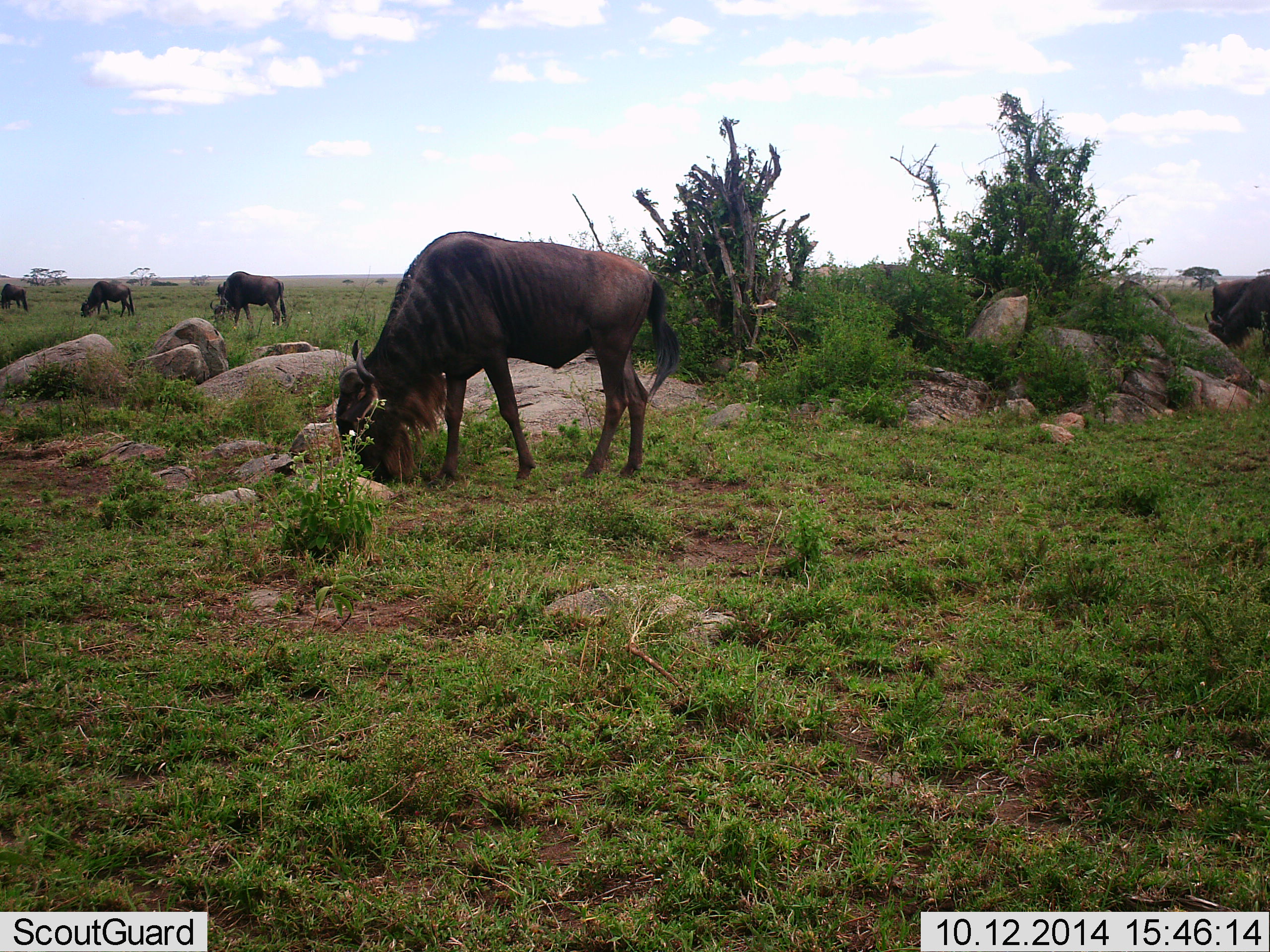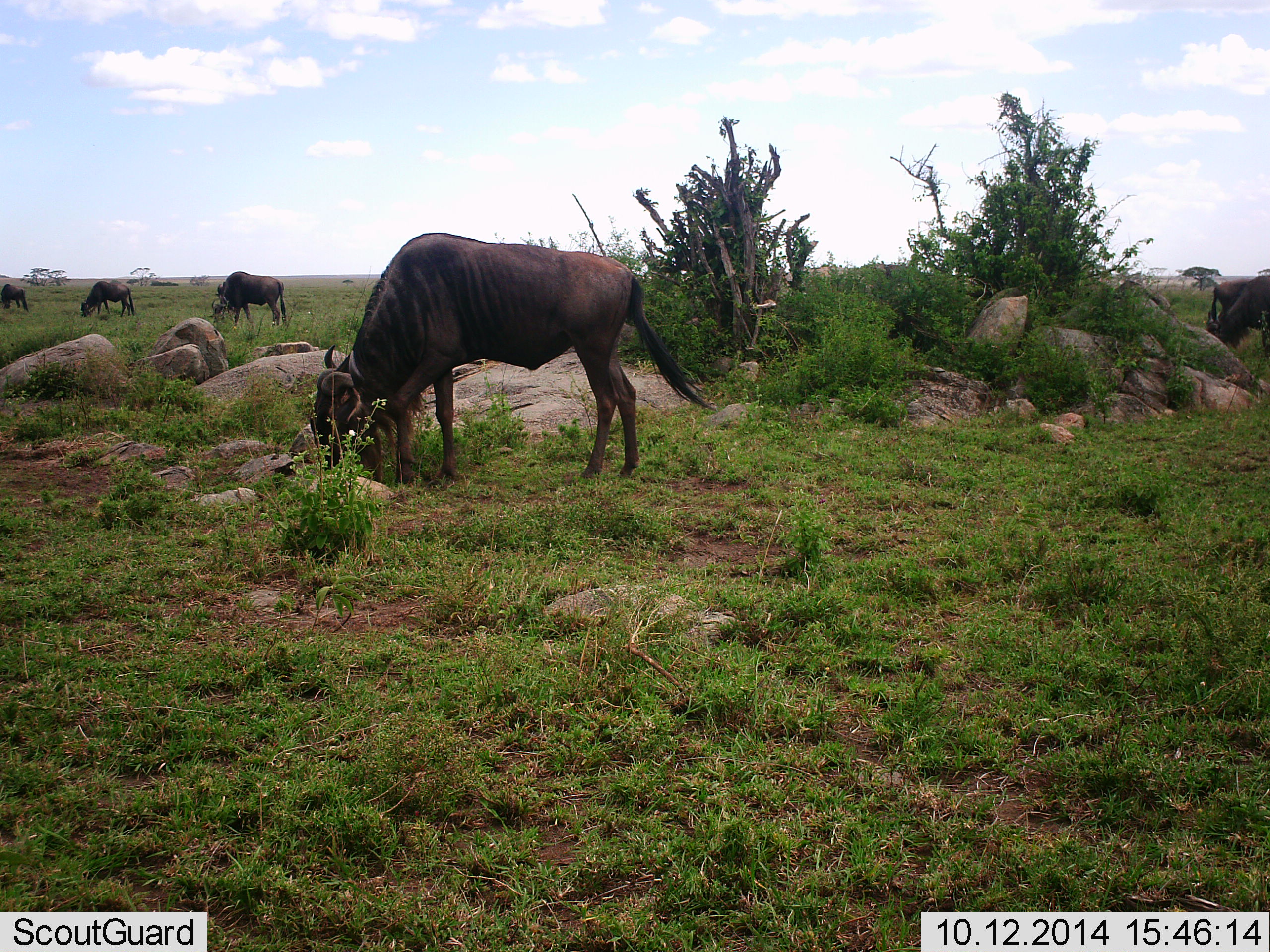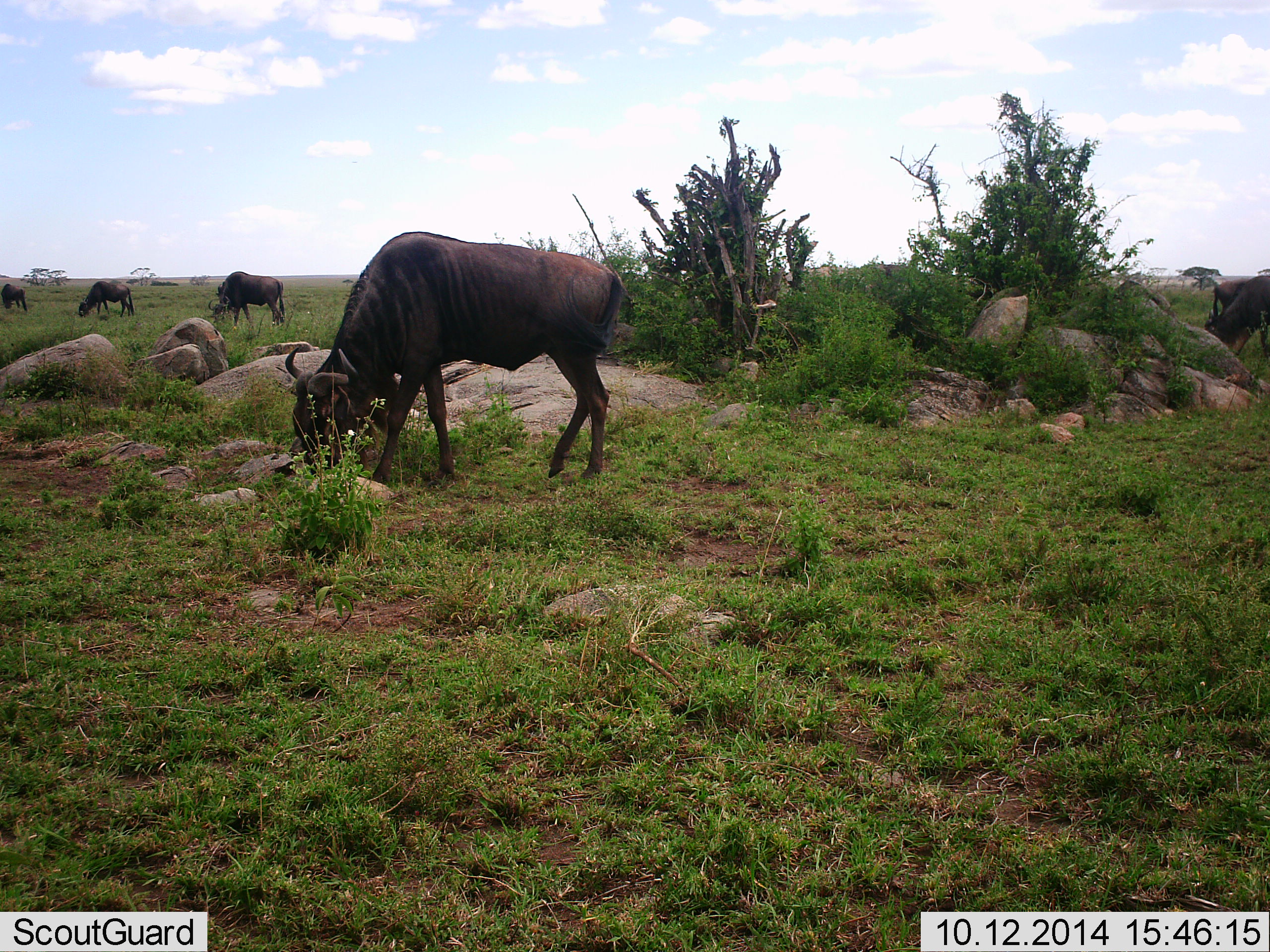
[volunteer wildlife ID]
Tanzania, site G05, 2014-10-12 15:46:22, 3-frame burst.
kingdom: Animalia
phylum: Chordata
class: Mammalia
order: Artiodactyla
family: Bovidae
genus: Connochaetes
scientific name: Connochaetes taurinus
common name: blue wildebeest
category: wildebeest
Wildebeest (blue wildebeest) (Connochaetes taurinus), count 5. Behavior (volunteer vote fractions): standing 0%, resting 0%, moving 10%, interacting 0%. Young present (vote fraction): 0%. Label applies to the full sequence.